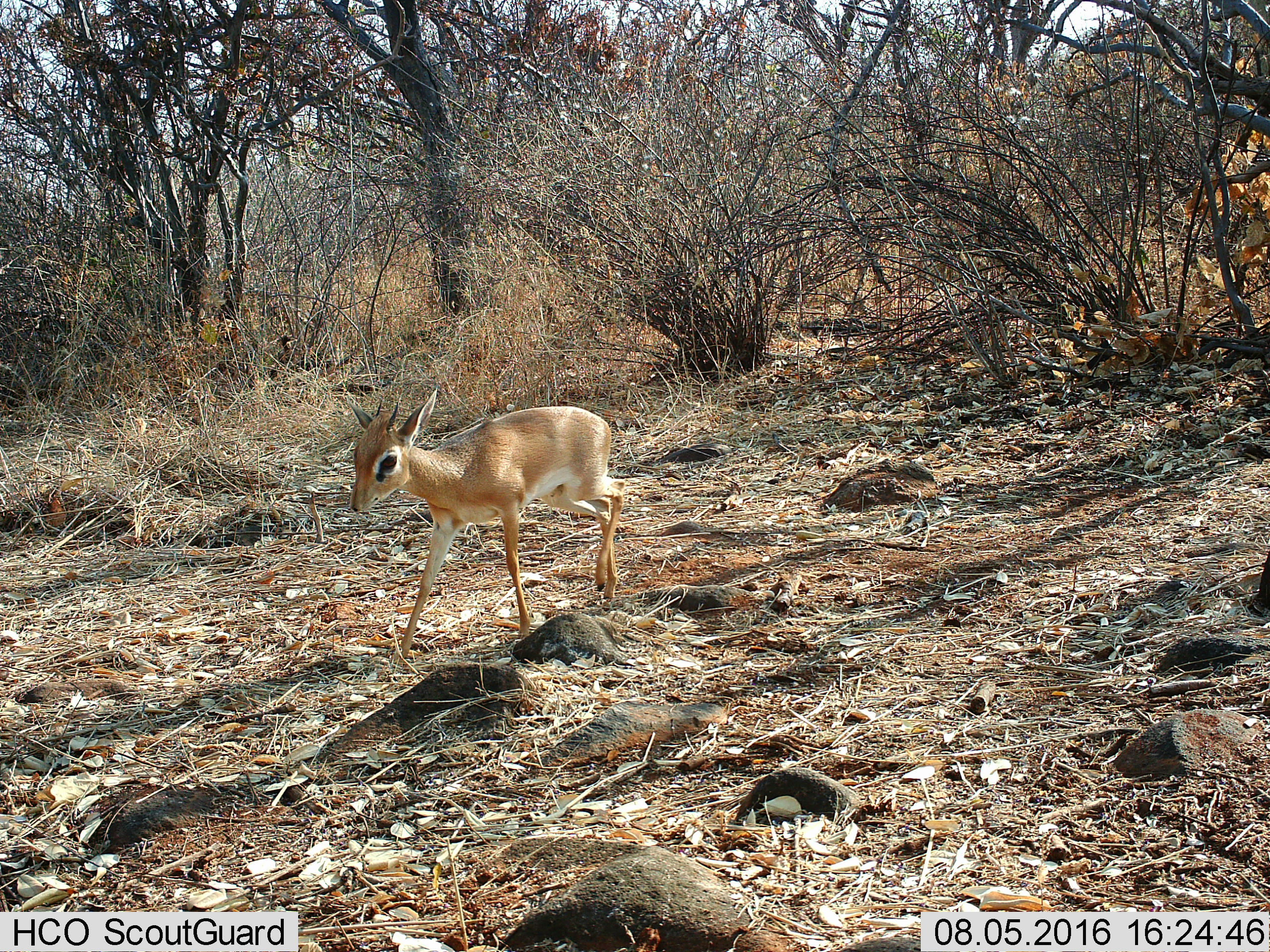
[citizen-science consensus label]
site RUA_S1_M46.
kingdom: Animalia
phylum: Chordata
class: Mammalia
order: Artiodactyla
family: Bovidae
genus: Madoqua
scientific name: Madoqua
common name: dik-dik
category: dikdik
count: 1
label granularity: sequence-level